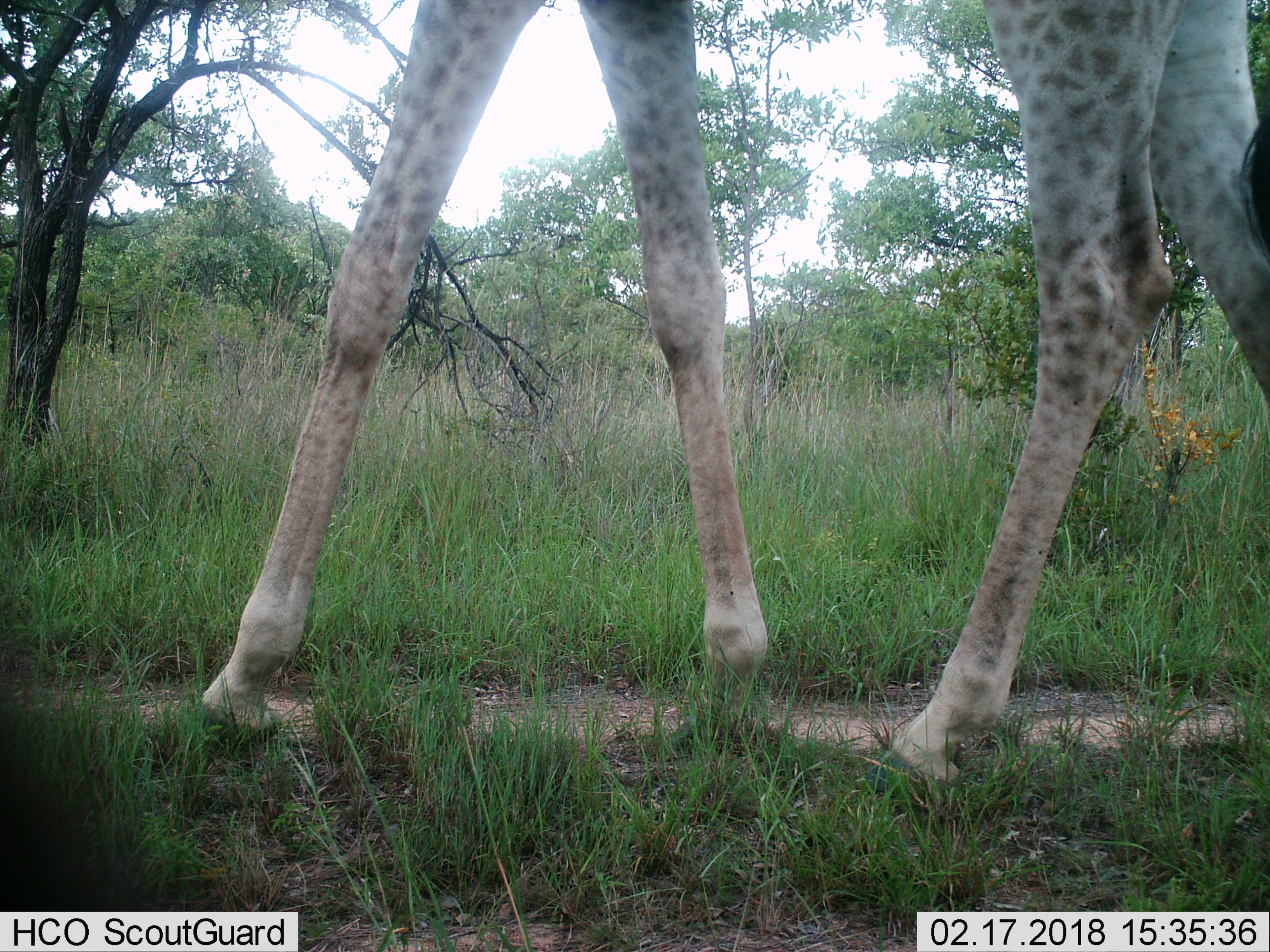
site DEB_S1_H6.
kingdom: Animalia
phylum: Chordata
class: Mammalia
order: Artiodactyla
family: Giraffidae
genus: Giraffa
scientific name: Giraffa camelopardalis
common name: giraffe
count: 1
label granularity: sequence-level